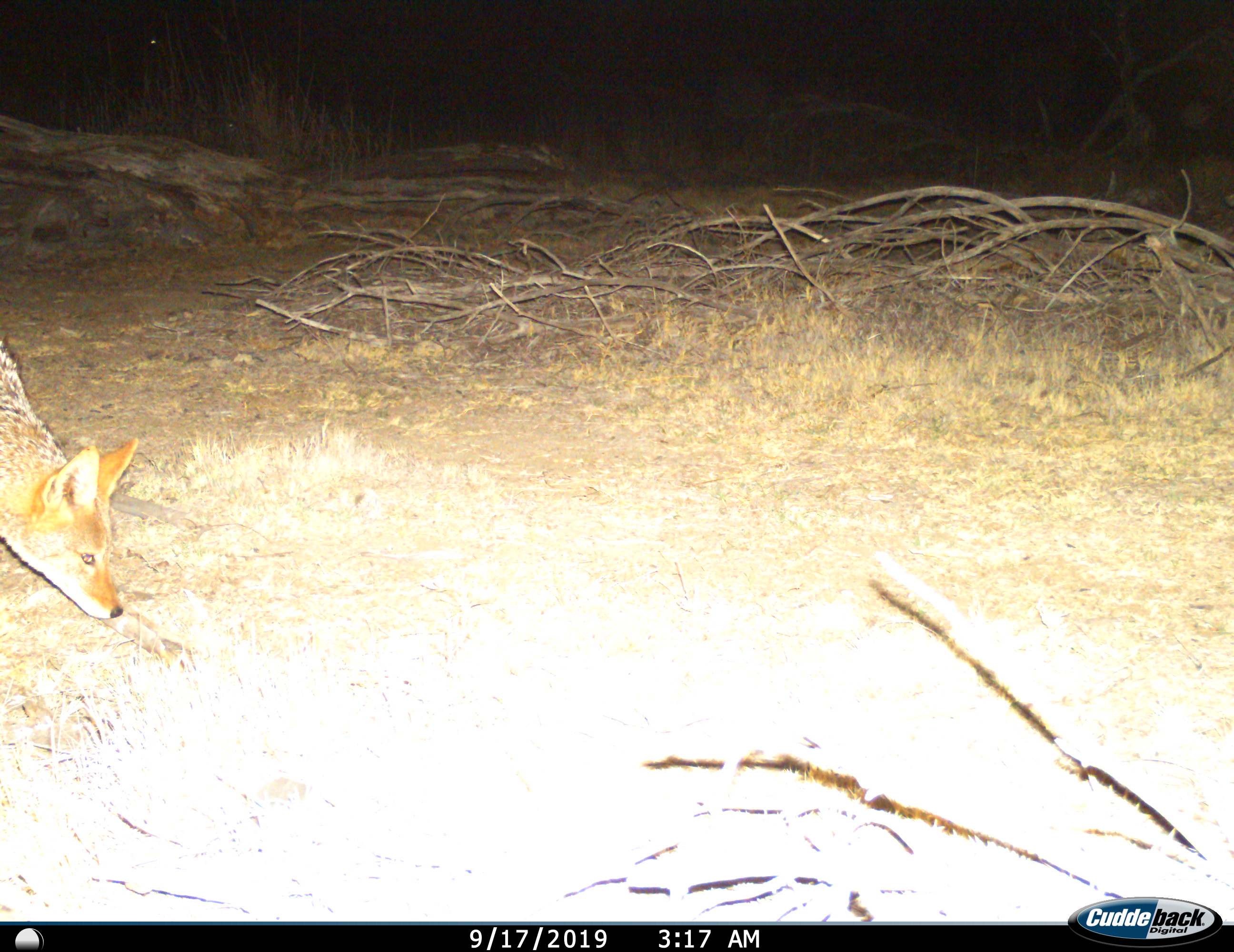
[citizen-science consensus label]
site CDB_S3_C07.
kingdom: Animalia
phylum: Chordata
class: Mammalia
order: Carnivora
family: Canidae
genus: Lupulella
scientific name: Lupulella mesomelas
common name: black-backed jackal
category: jackalblackbacked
Jackalblackbacked (black-backed jackal) (Lupulella mesomelas), count 1. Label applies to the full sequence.